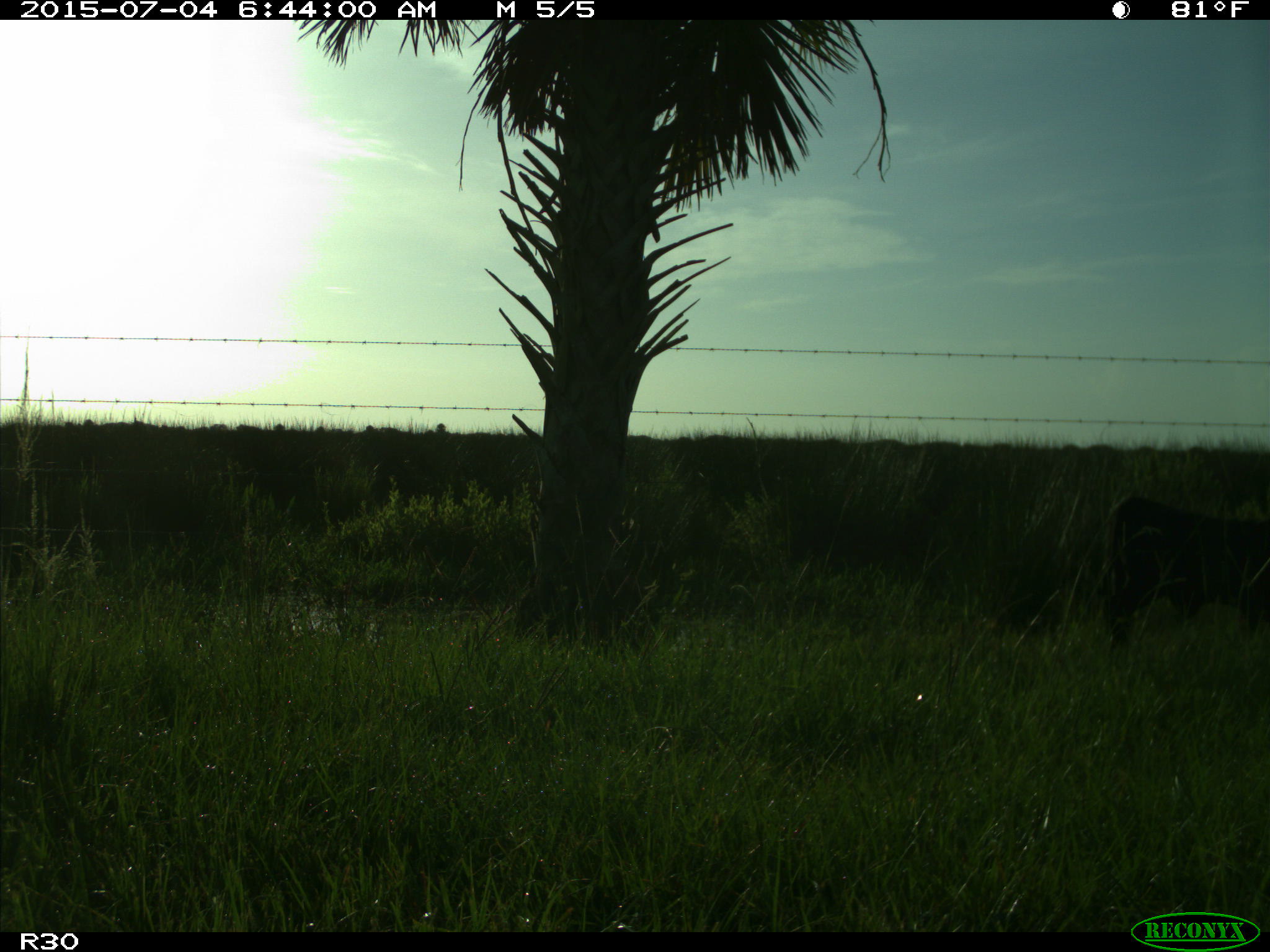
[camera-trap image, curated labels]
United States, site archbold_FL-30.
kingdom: Animalia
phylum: Chordata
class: Mammalia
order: Artiodactyla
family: Bovidae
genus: Bos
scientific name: Bos taurus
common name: domestic cow